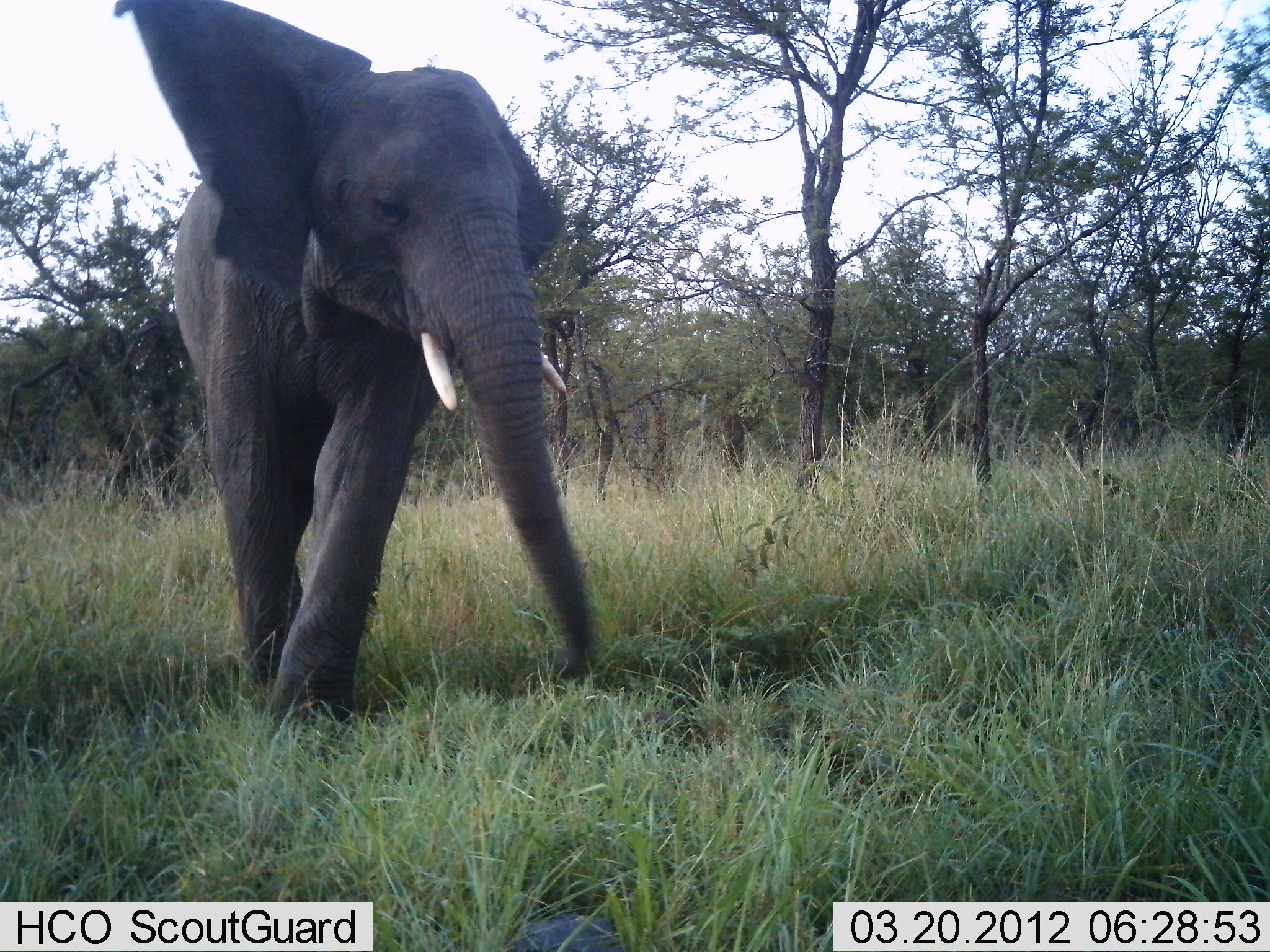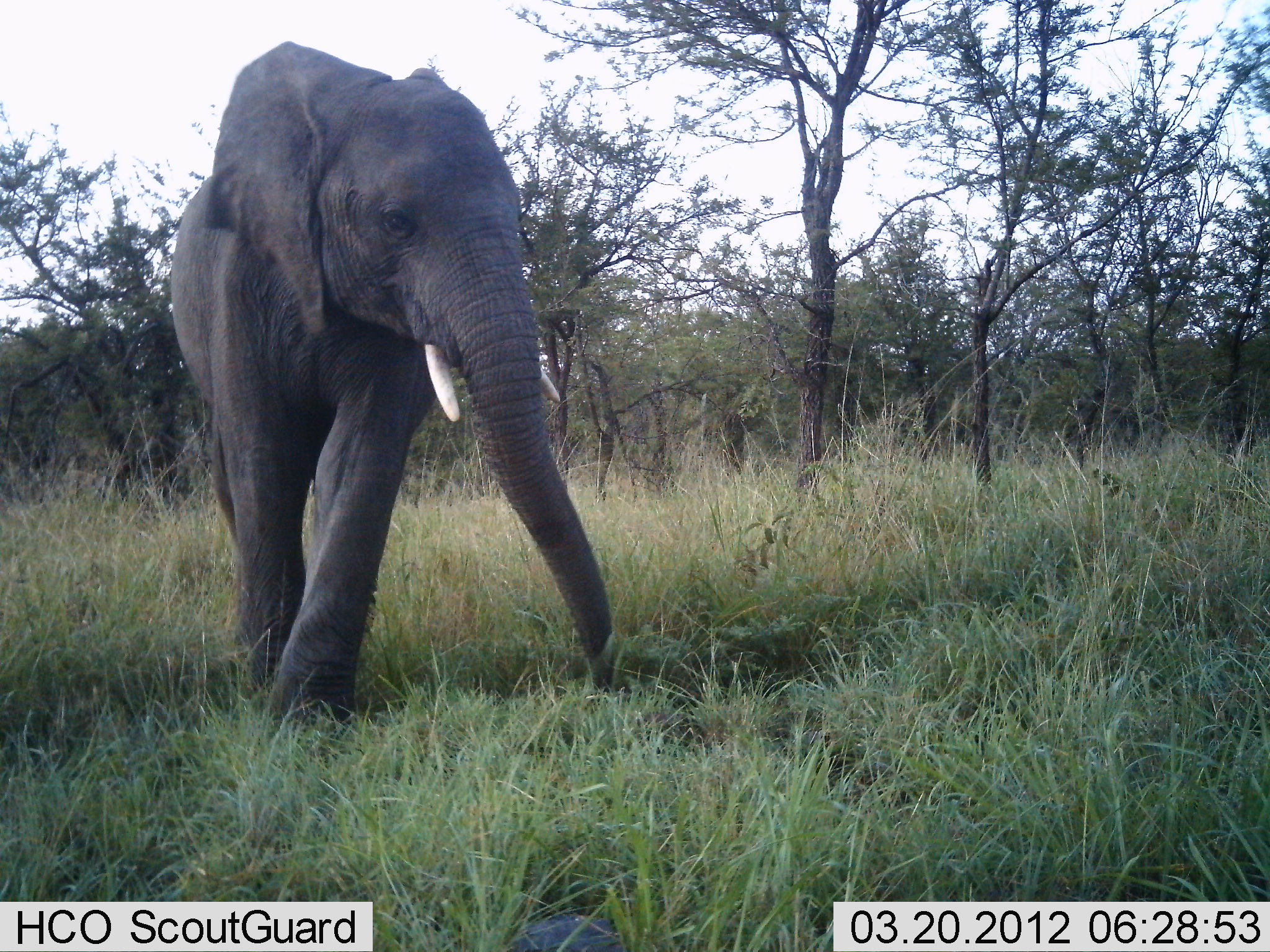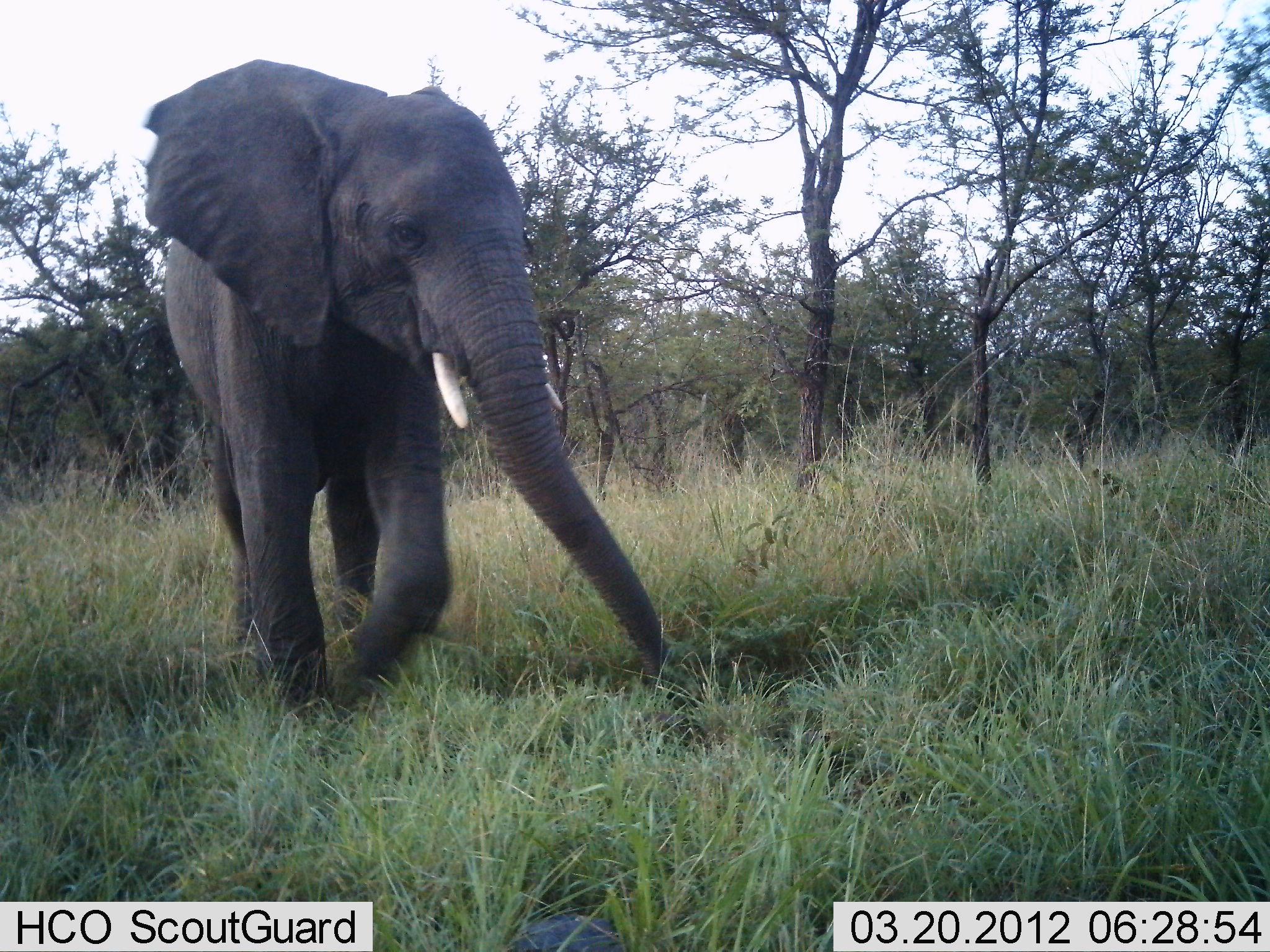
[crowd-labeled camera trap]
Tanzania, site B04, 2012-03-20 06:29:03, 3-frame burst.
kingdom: Animalia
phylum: Chordata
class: Mammalia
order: Proboscidea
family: Elephantidae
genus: Loxodonta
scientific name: Loxodonta africana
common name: african bush elephant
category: elephant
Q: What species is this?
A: Elephant (african bush elephant) (Loxodonta africana).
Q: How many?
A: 1.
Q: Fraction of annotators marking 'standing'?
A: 38%.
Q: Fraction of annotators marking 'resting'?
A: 0%.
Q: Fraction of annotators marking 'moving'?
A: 48%.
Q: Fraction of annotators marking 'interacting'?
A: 0%.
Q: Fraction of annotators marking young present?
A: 0%.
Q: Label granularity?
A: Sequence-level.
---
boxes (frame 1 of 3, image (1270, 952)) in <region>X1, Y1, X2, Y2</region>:
animal: <region>104, 0, 607, 762</region>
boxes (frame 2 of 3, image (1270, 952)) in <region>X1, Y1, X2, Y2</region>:
animal: <region>166, 36, 623, 796</region>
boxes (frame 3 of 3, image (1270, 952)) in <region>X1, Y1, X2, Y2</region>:
animal: <region>127, 58, 670, 749</region>